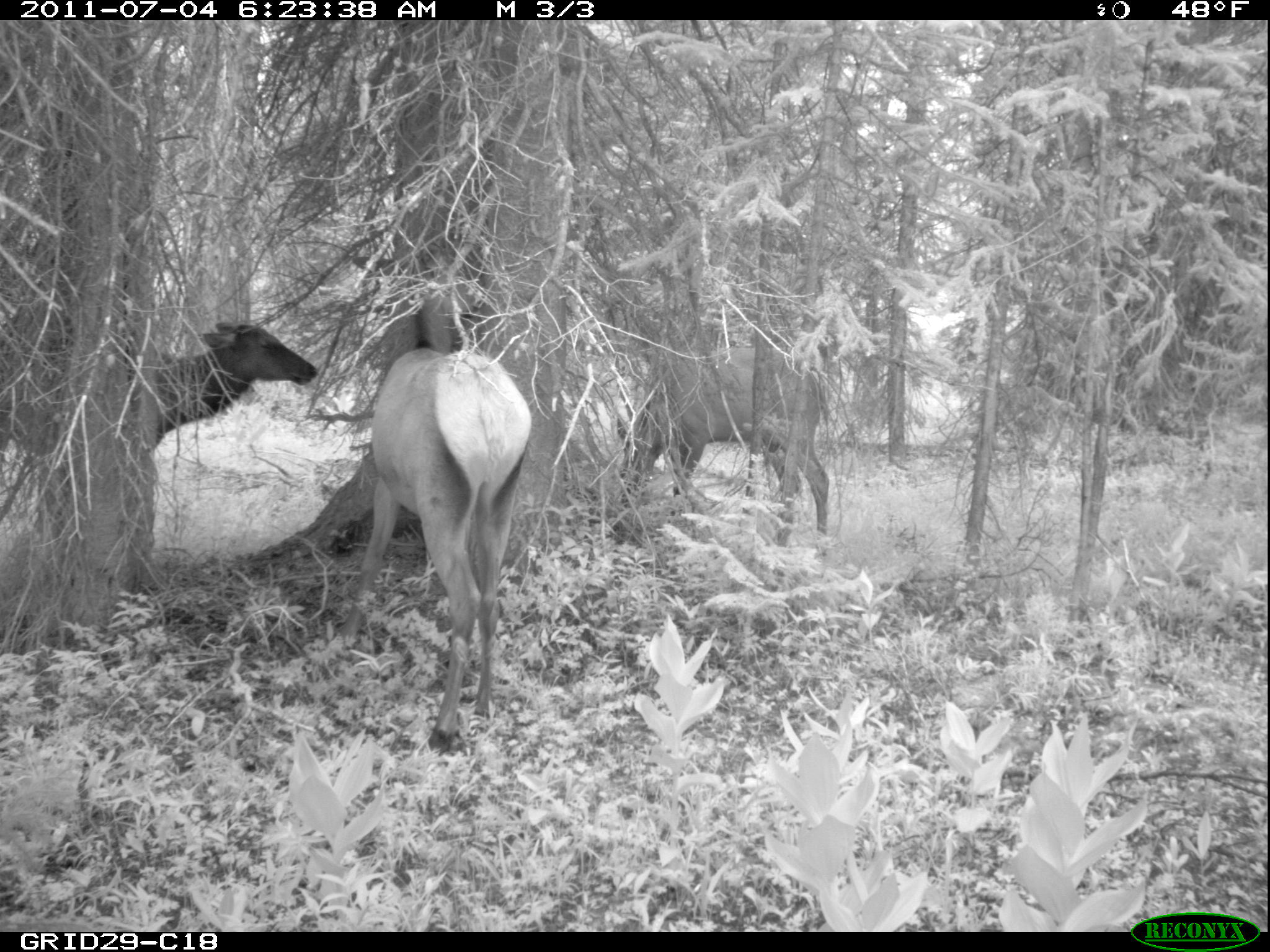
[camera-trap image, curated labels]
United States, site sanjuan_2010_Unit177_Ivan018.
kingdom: Animalia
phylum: Chordata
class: Mammalia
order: Artiodactyla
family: Cervidae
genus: Cervus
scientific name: Cervus elaphus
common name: red deer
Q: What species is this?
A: Cervus elaphus (red deer).